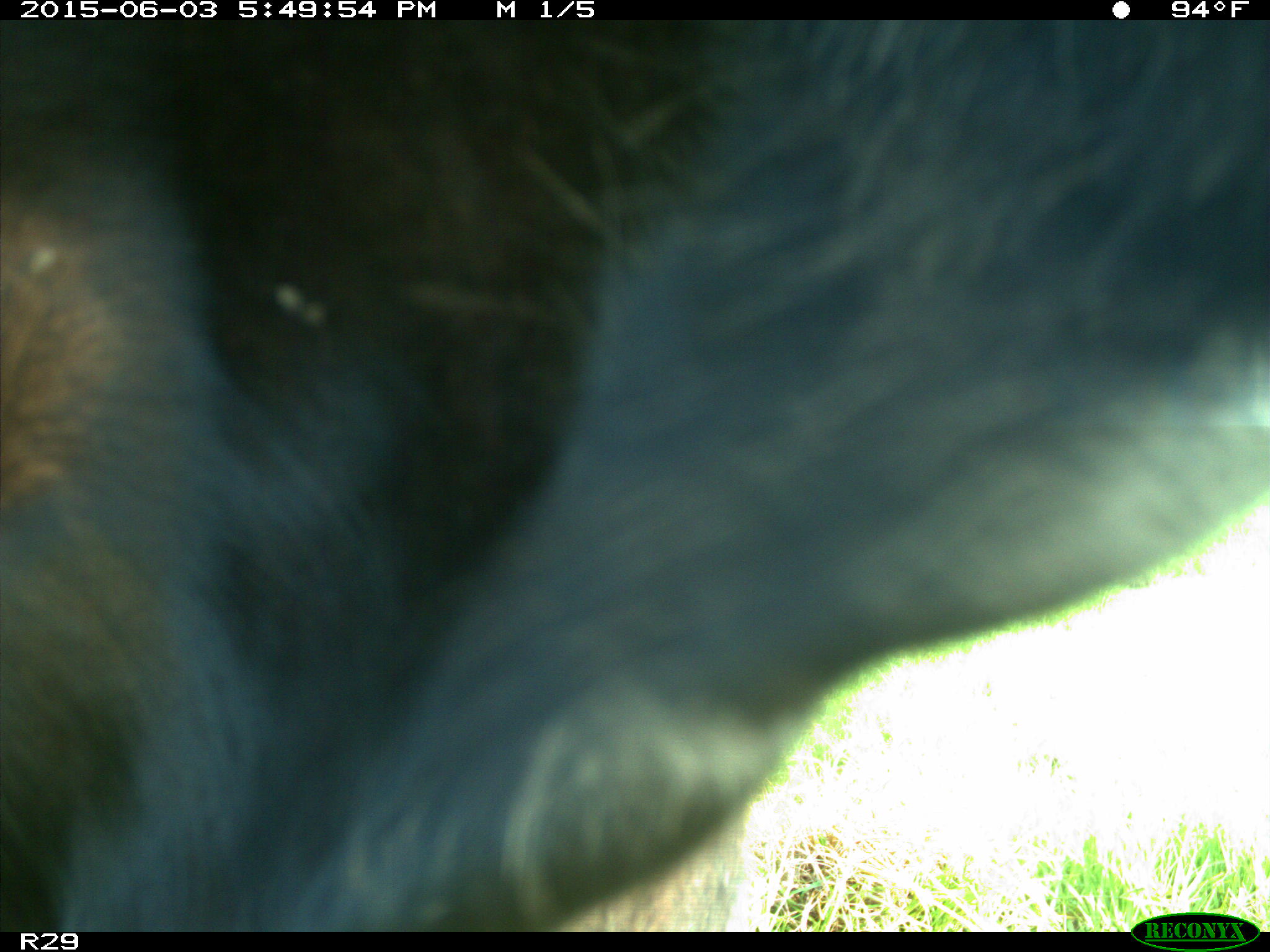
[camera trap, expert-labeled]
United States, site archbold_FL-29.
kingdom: Animalia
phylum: Chordata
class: Mammalia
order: Artiodactyla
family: Bovidae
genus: Bos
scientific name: Bos taurus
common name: domestic cow